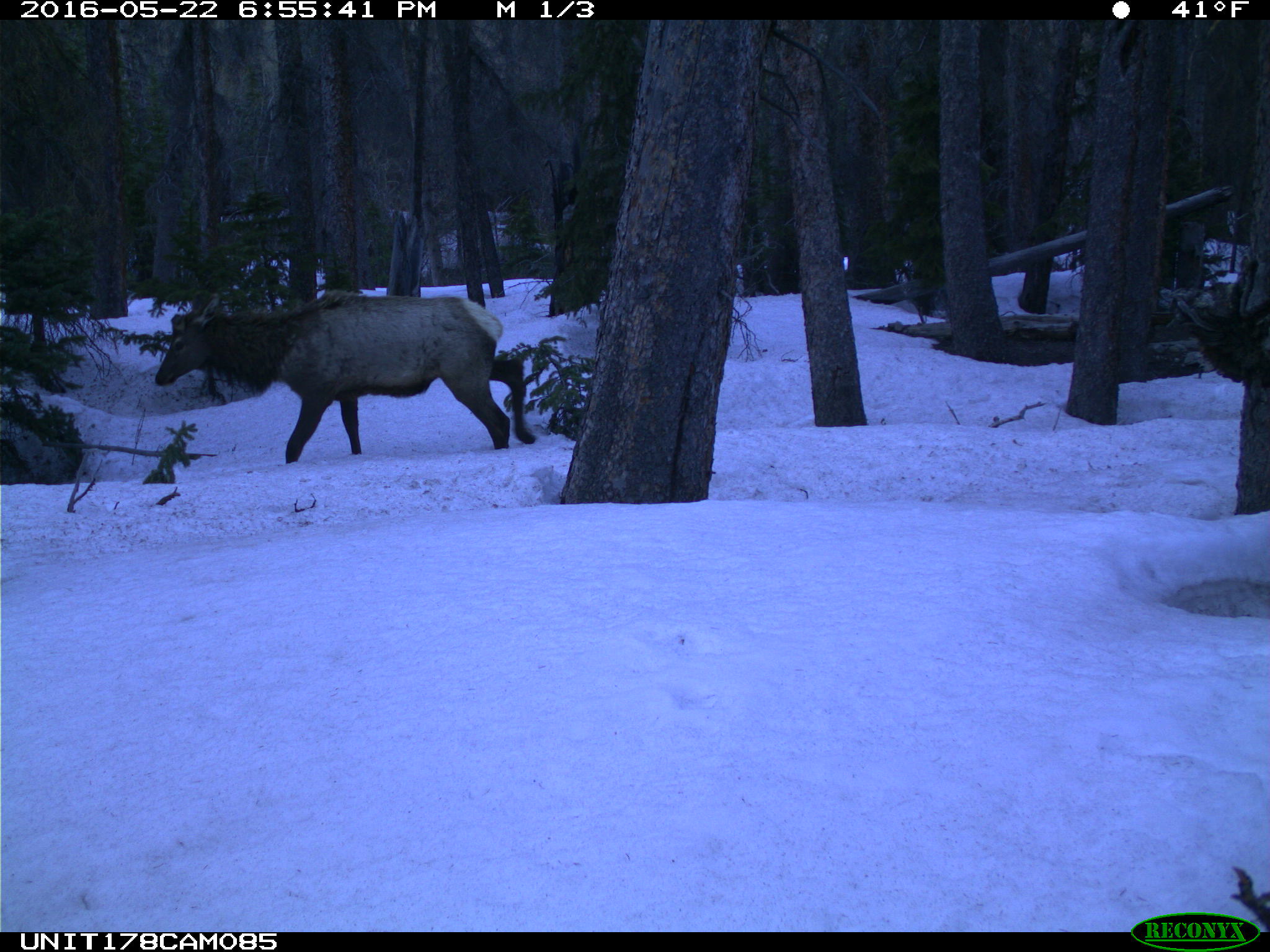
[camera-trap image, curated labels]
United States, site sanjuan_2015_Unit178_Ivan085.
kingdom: Animalia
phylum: Chordata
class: Mammalia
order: Artiodactyla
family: Cervidae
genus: Cervus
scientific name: Cervus elaphus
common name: red deer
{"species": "Cervus elaphus (red deer)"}